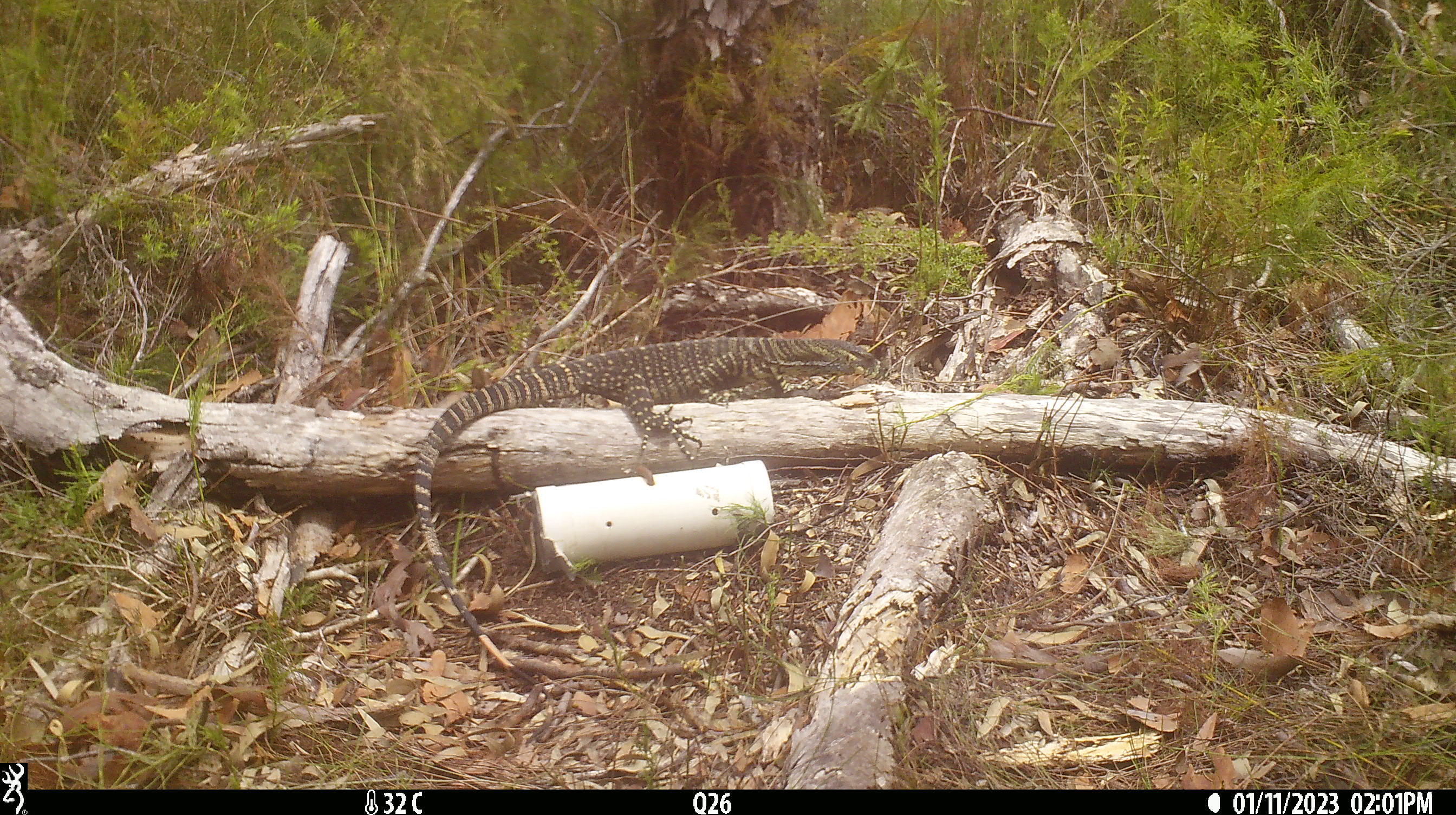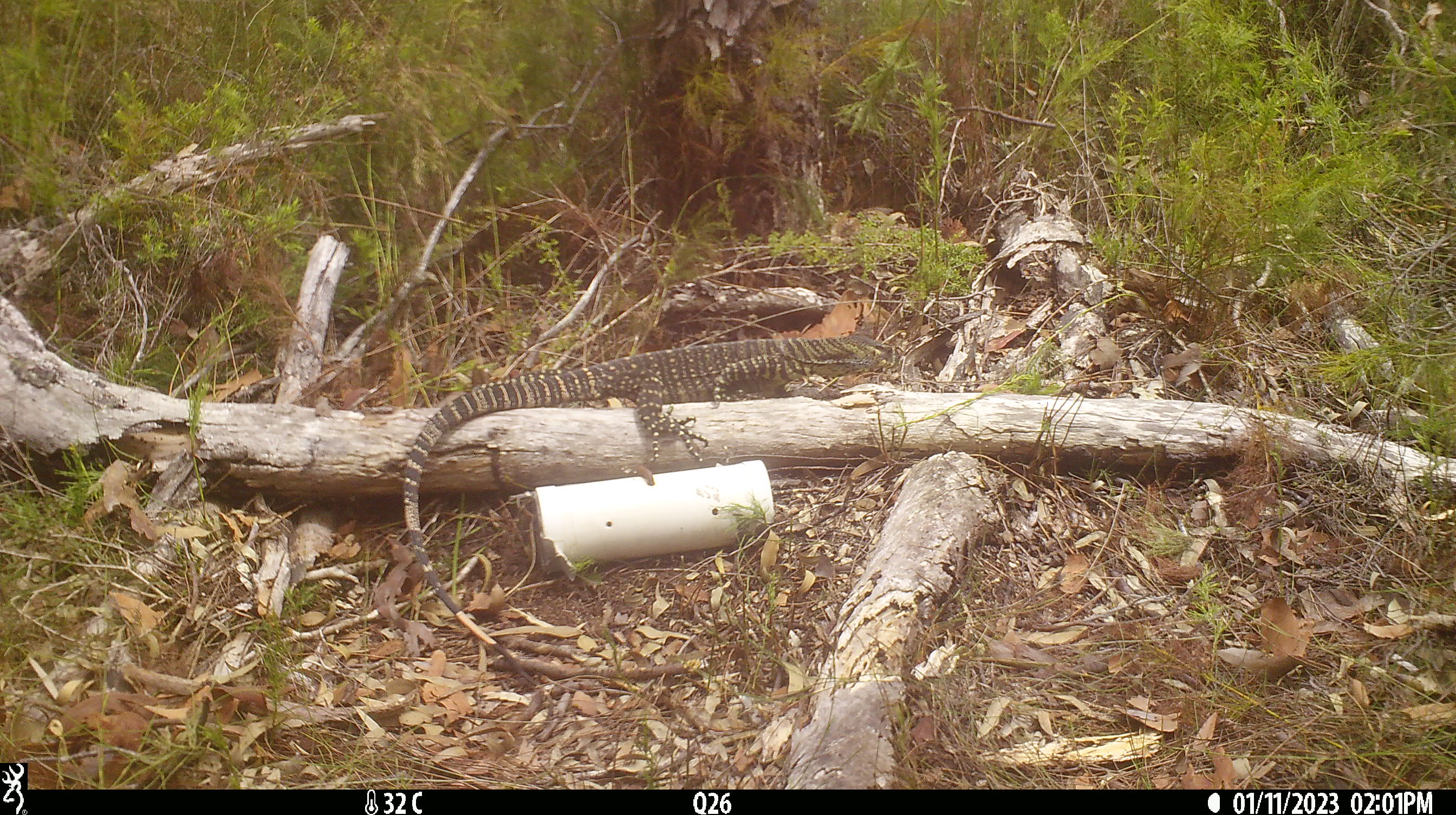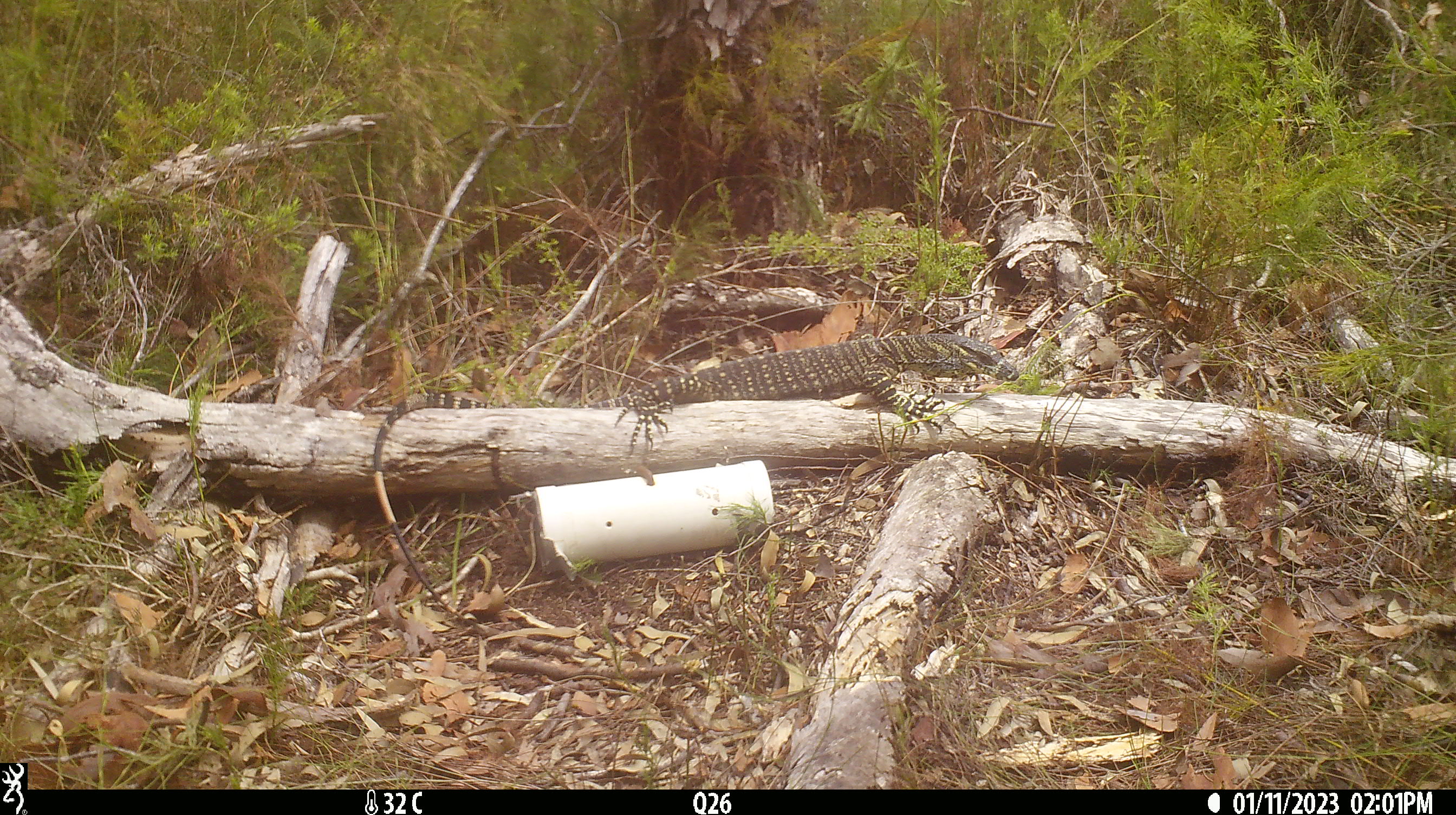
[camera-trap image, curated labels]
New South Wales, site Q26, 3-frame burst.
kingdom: Animalia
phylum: Chordata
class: Reptilia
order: Squamata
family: Varanidae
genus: Varanus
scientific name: Varanus varius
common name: lace monitor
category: goanna